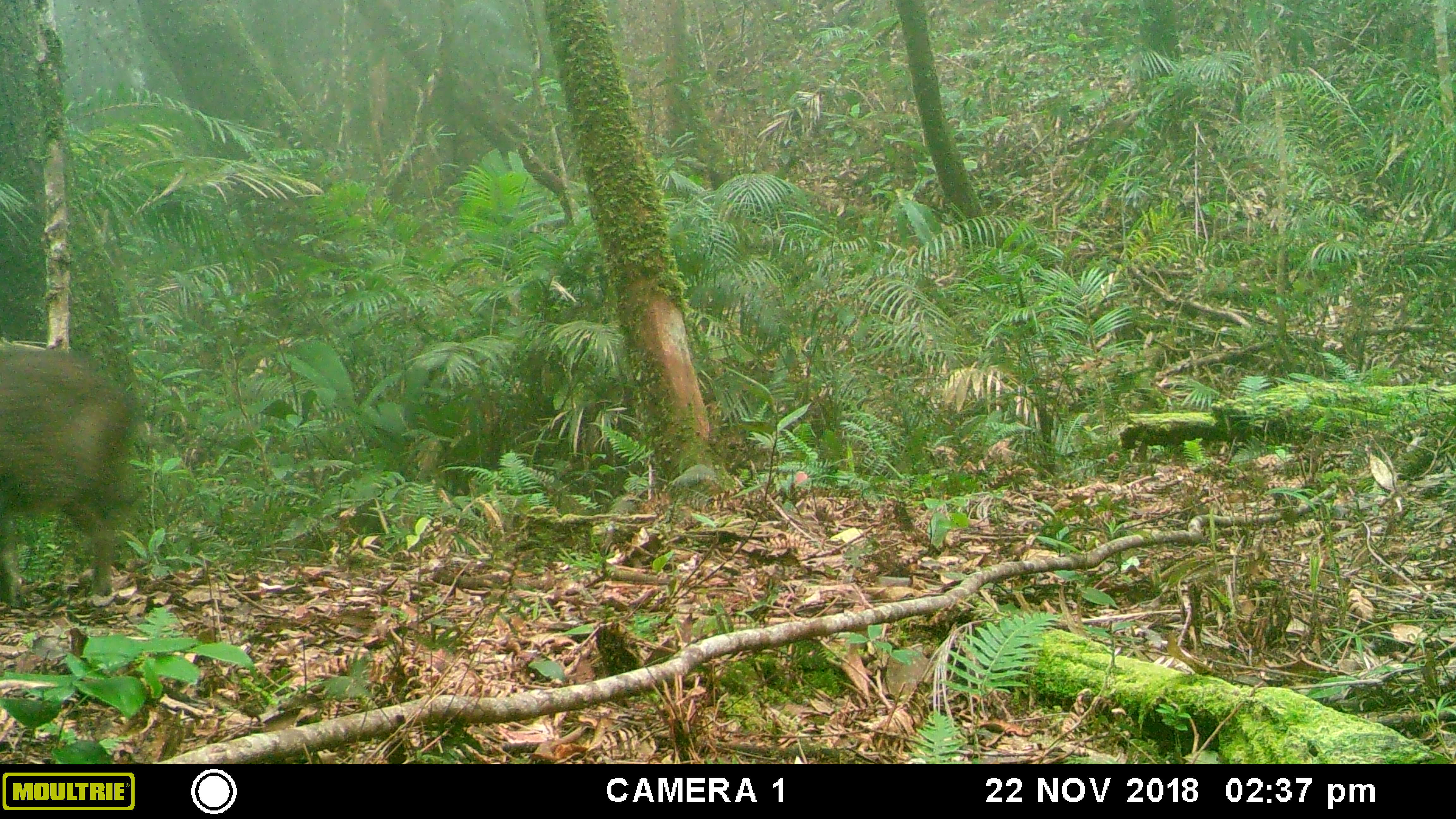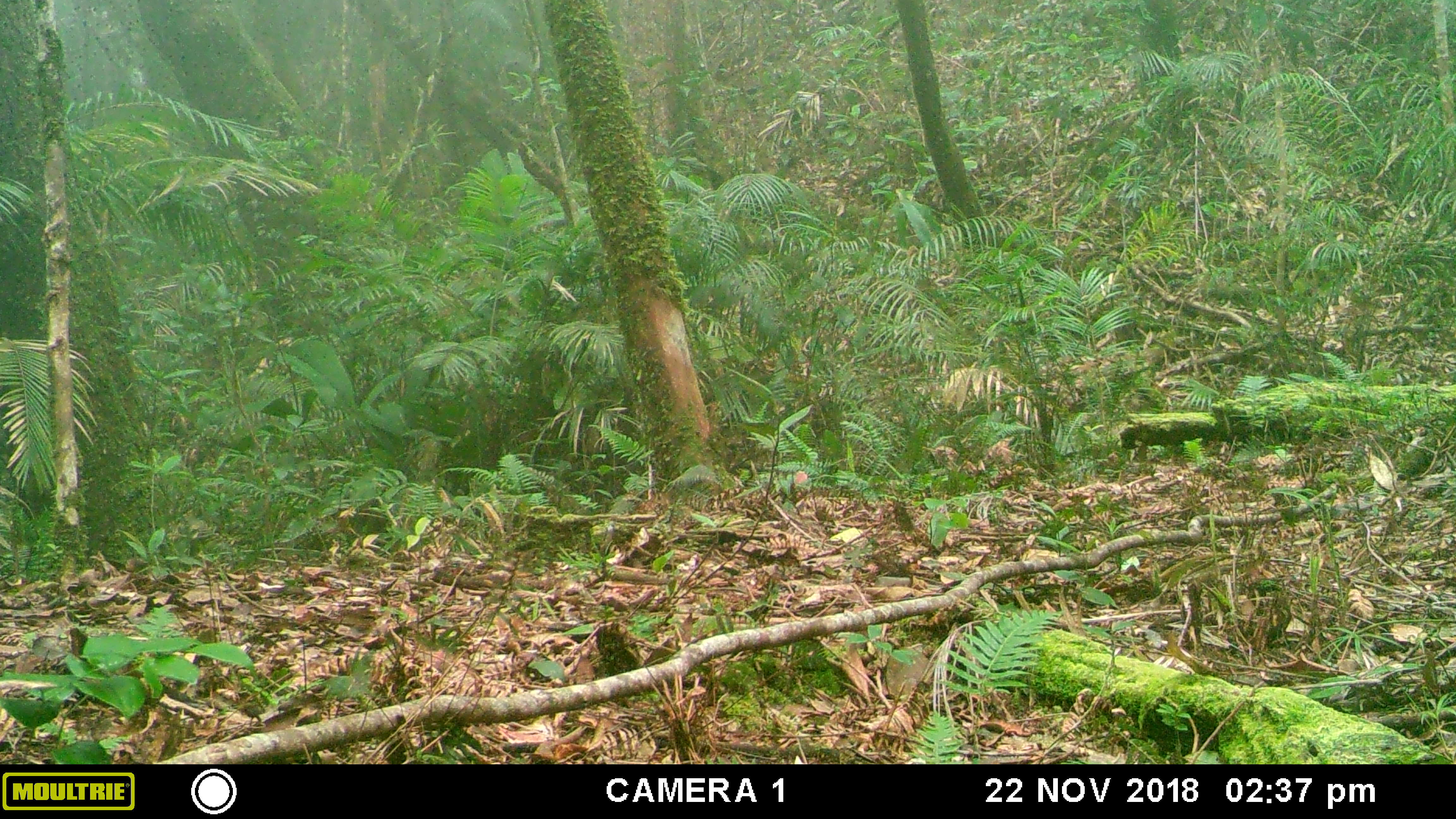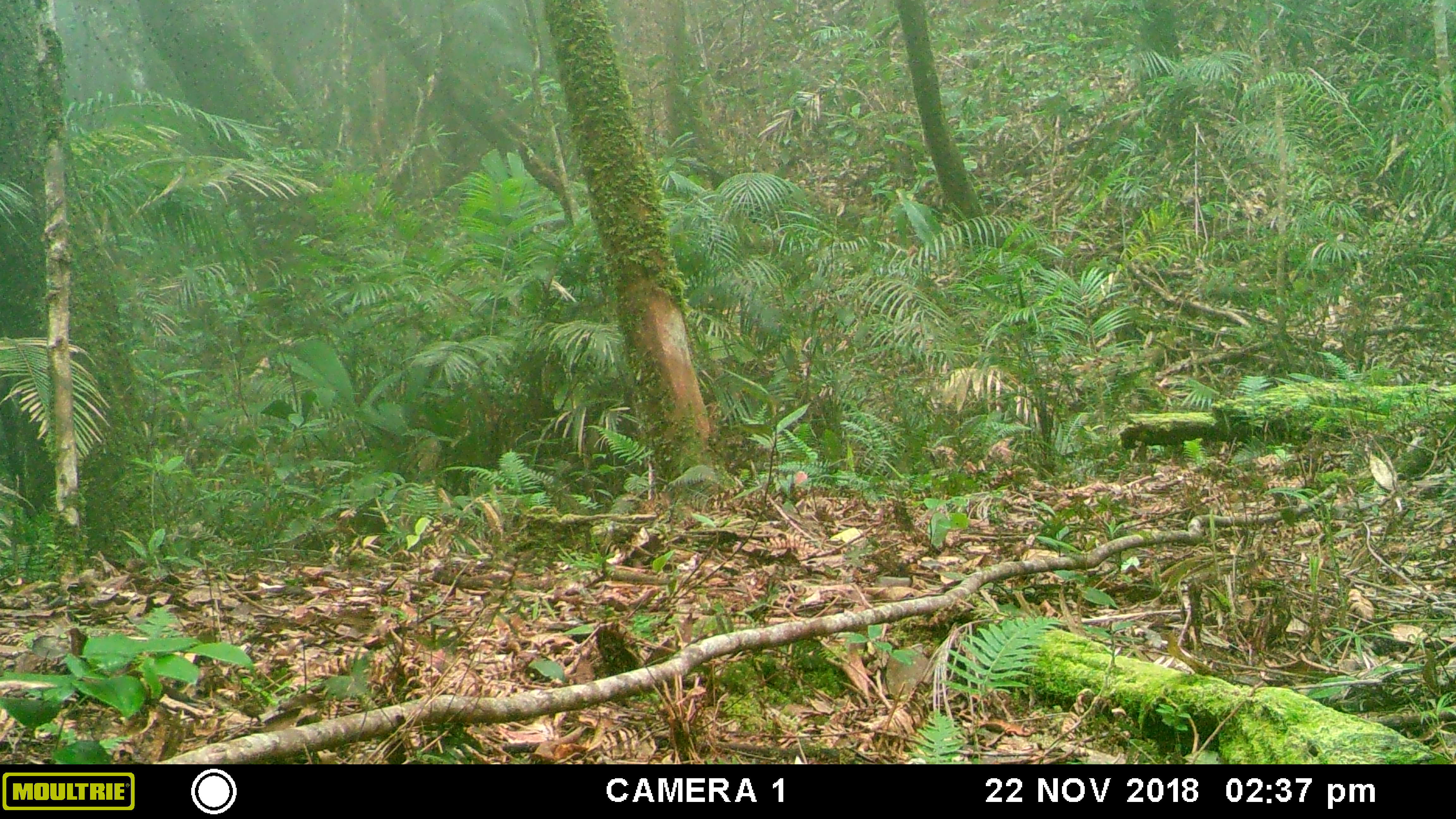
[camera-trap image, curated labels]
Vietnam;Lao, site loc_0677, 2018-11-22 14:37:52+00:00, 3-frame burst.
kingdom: Animalia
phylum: Chordata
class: Mammalia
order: Artiodactyla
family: Suidae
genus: Sus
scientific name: Sus scrofa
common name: eurasian wild pig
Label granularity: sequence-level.